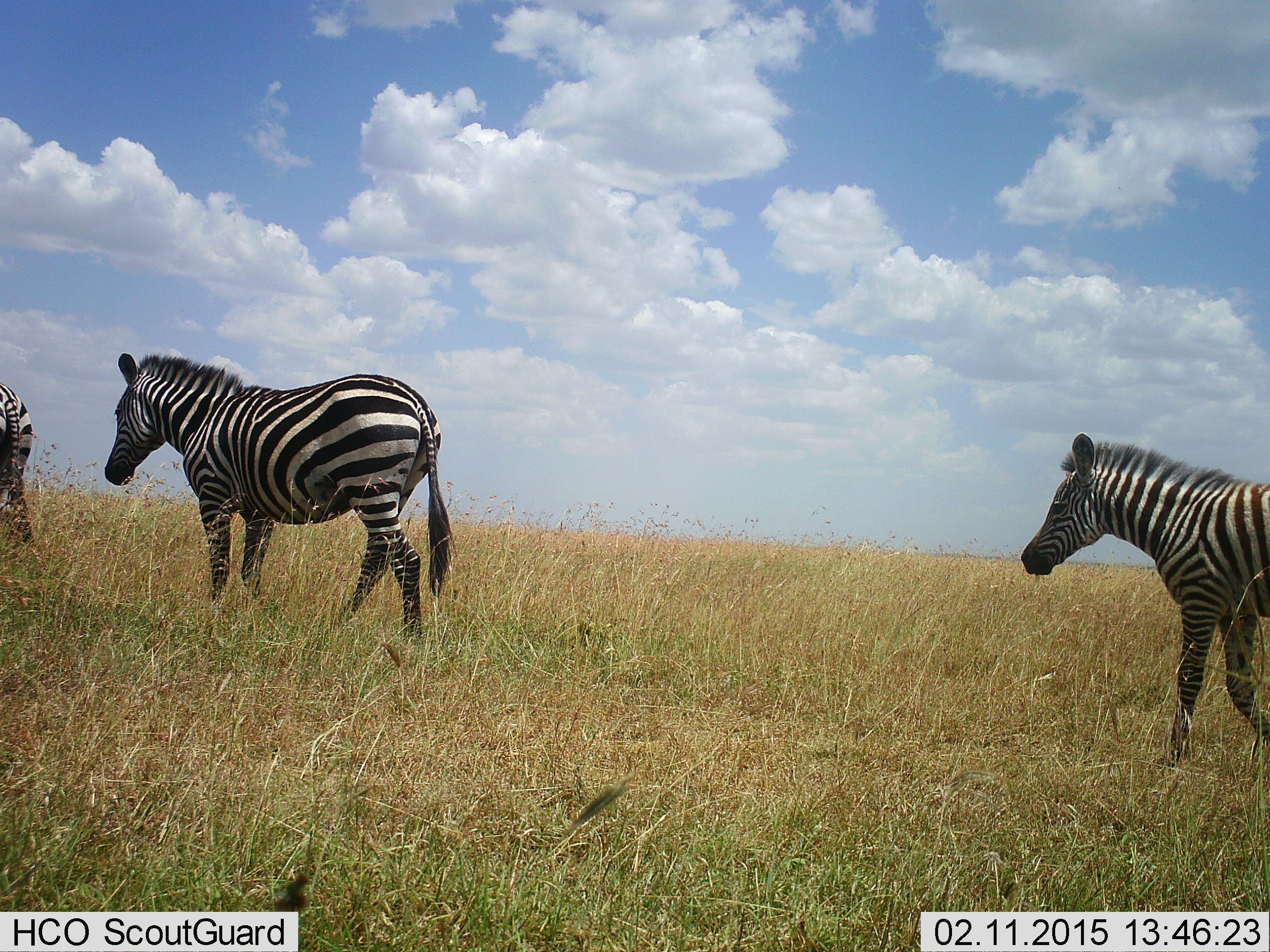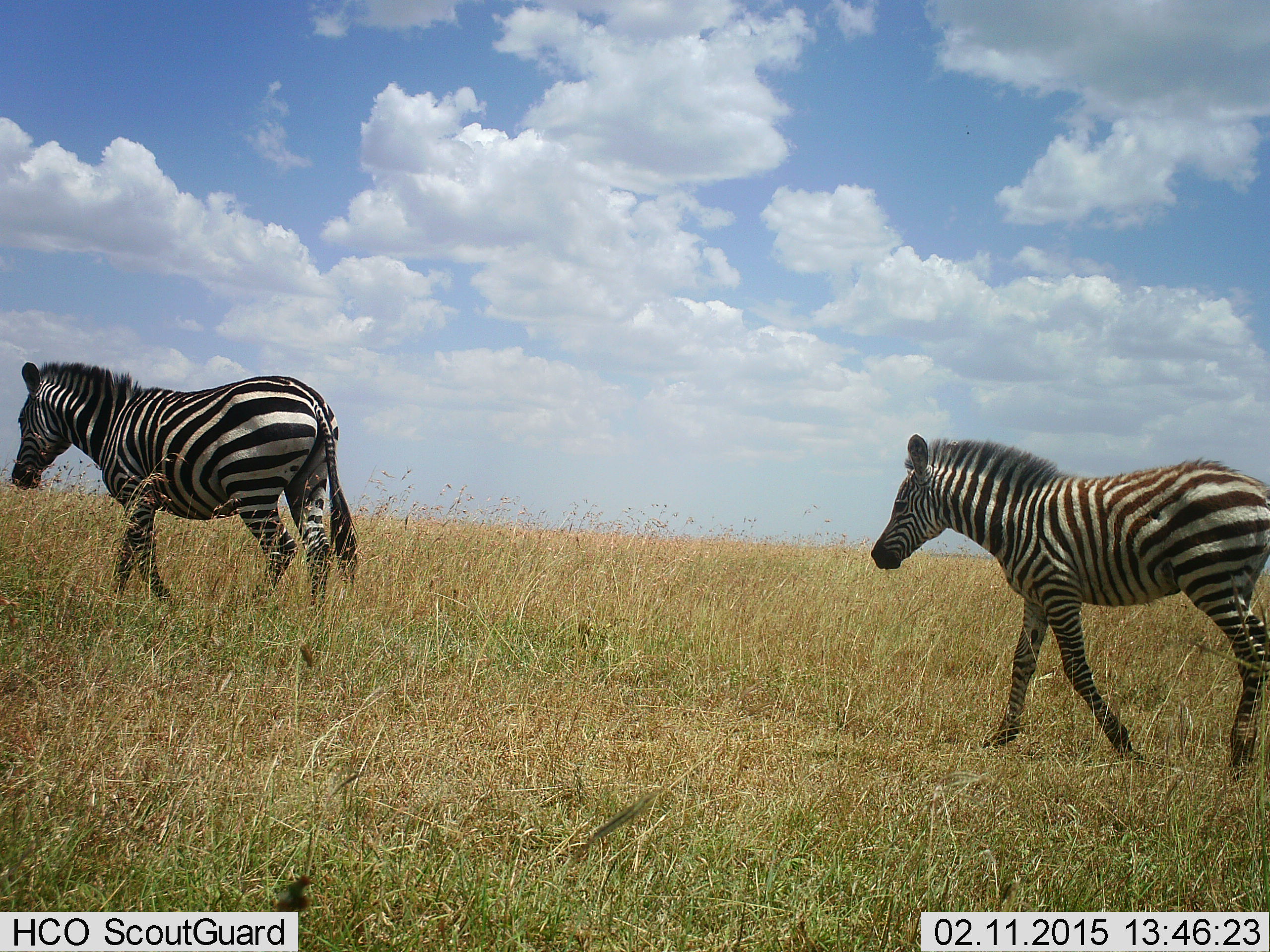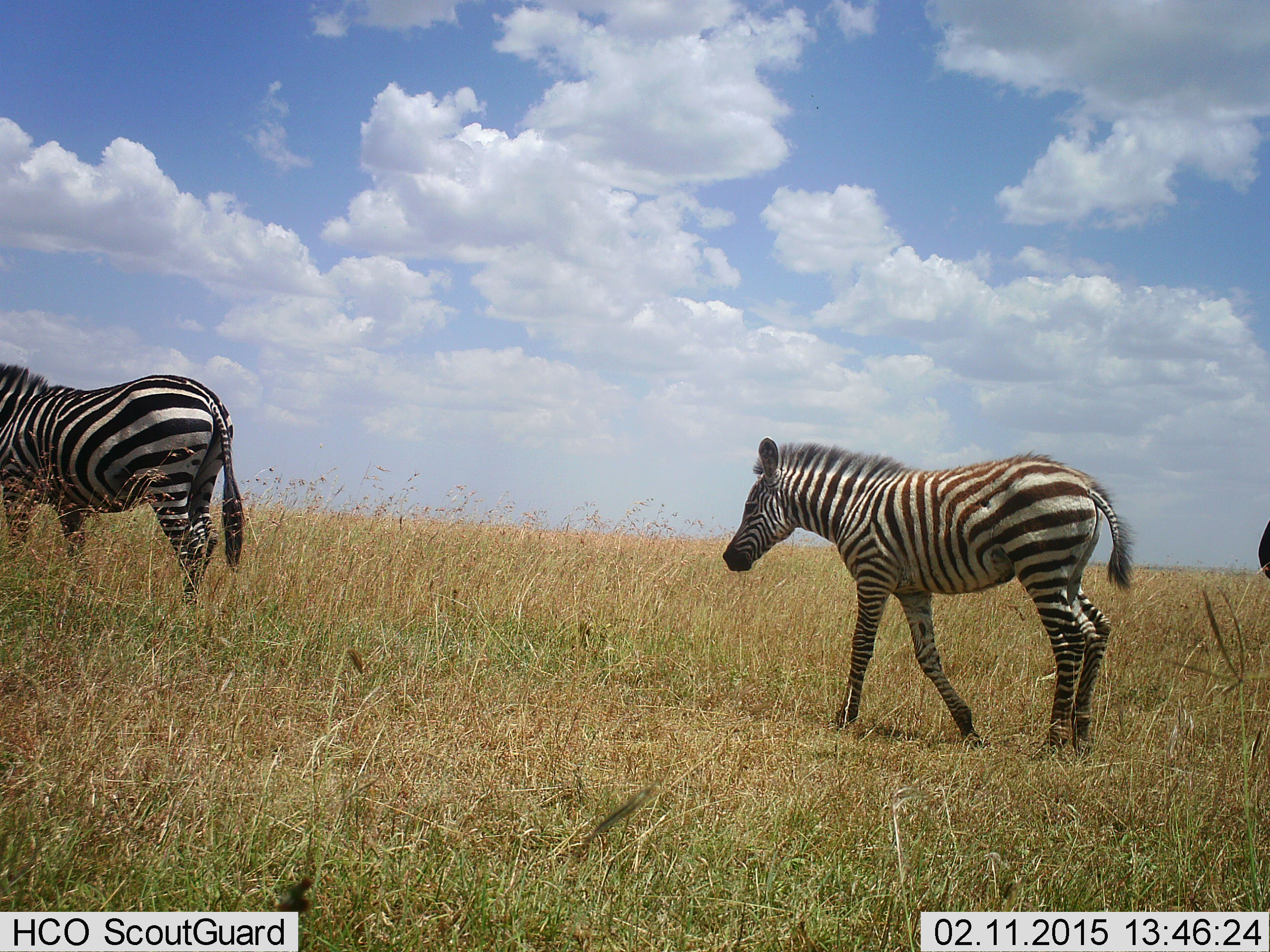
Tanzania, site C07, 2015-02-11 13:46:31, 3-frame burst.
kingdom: Animalia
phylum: Chordata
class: Mammalia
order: Perissodactyla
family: Equidae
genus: Equus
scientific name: Equus quagga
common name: plains zebra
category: zebra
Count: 3.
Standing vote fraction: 10%.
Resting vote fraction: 0%.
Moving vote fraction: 100%.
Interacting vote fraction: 0%.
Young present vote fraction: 50%.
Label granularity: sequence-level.